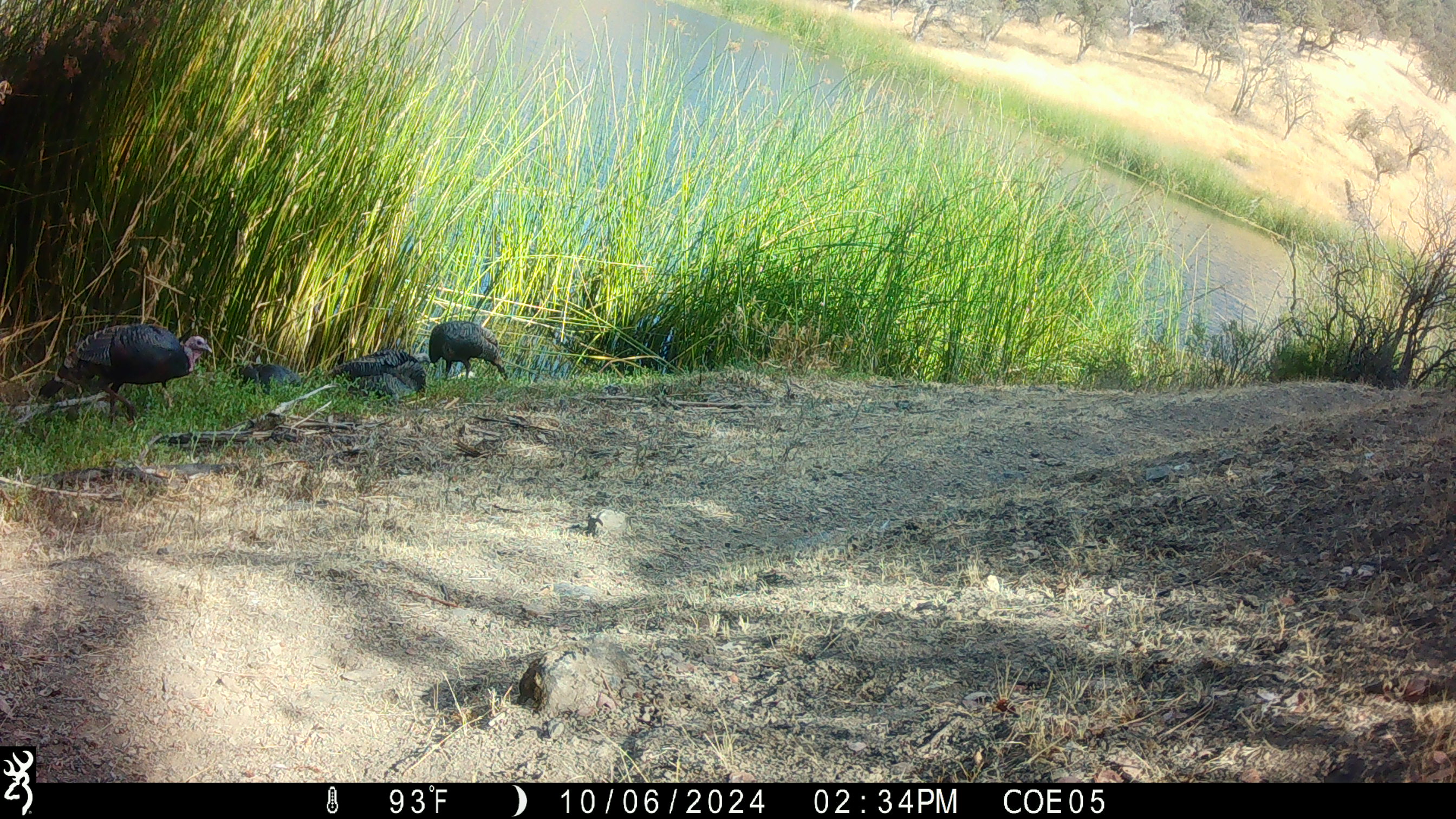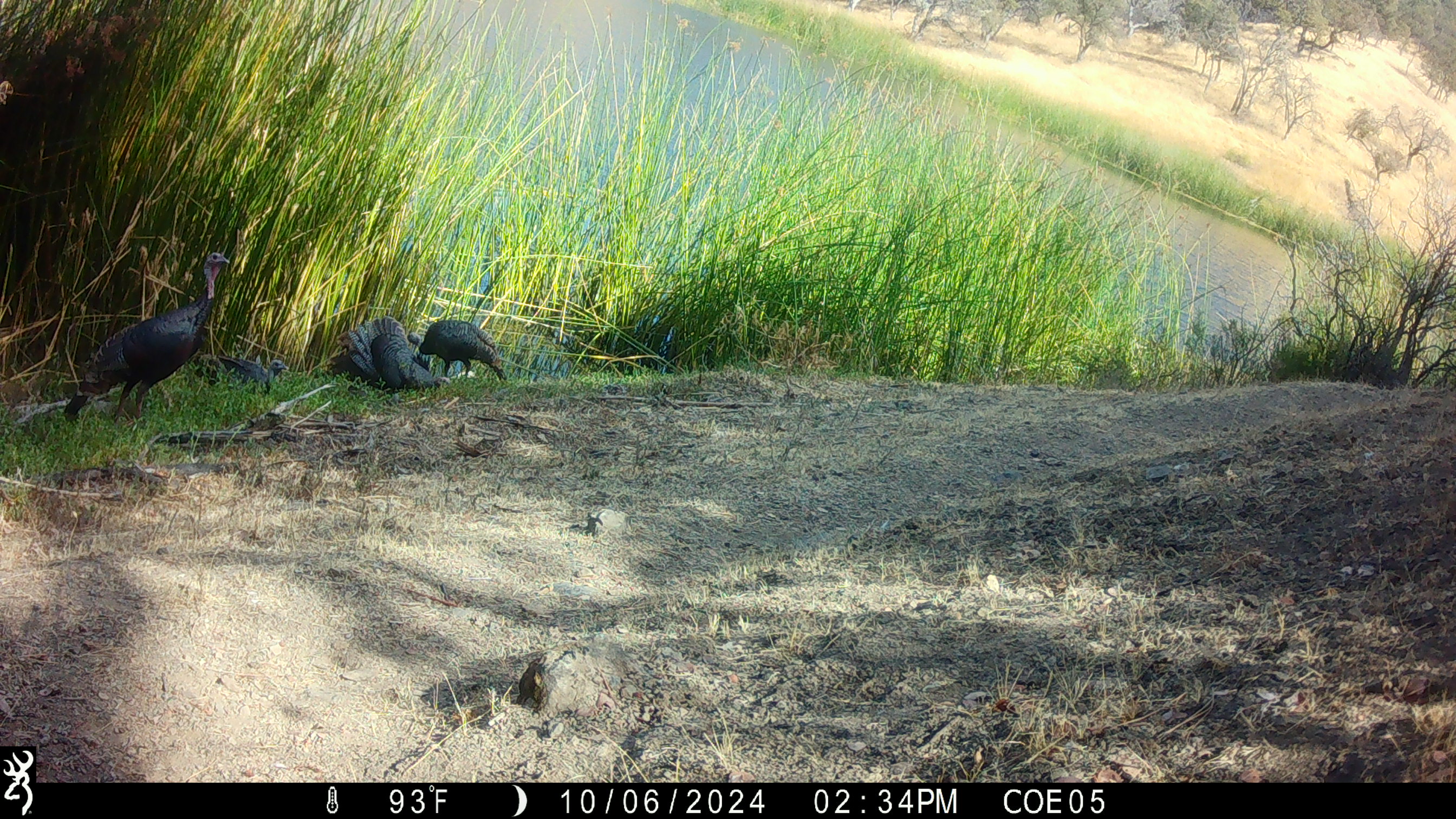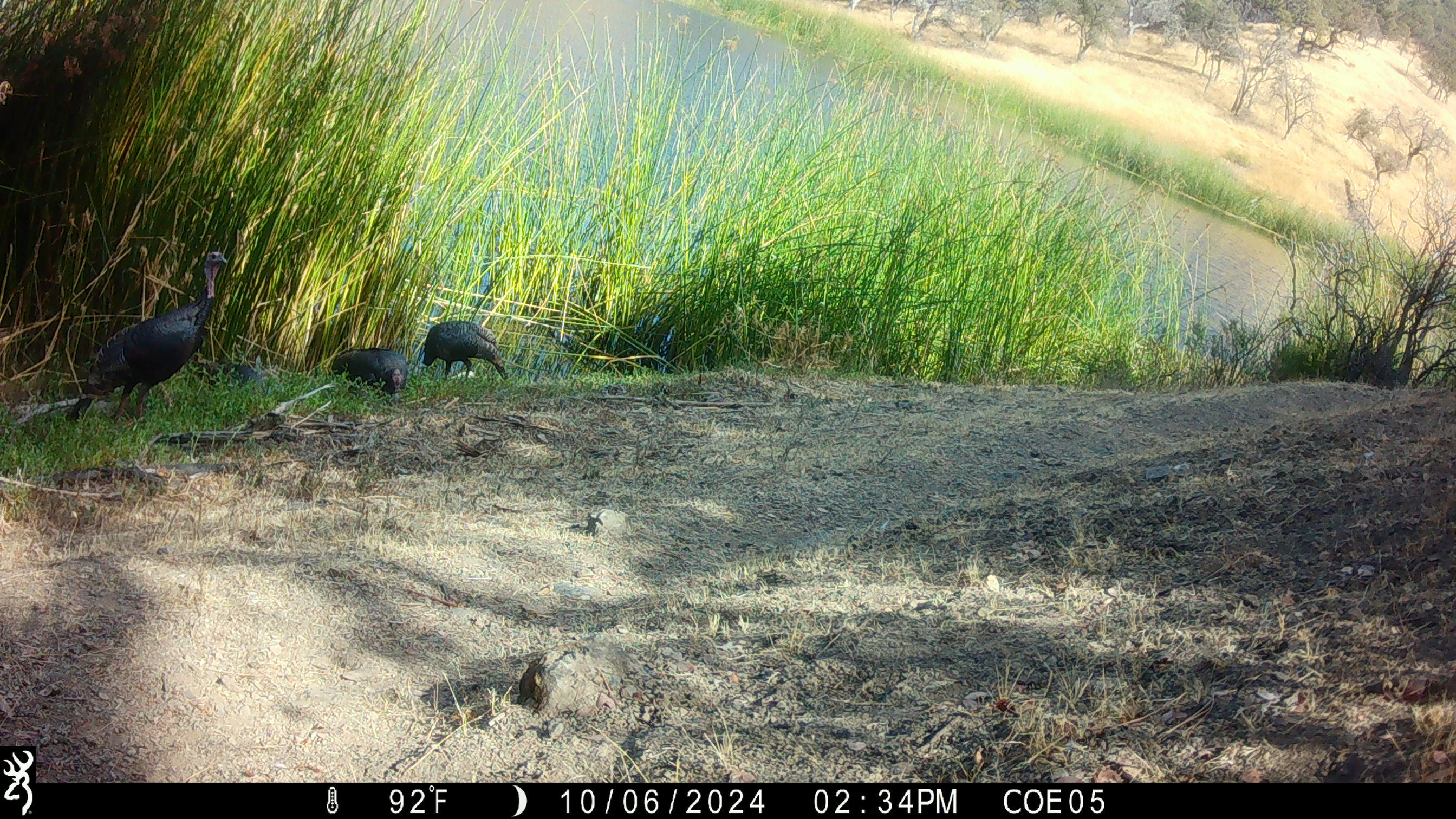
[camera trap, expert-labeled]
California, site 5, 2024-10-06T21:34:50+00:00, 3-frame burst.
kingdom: Animalia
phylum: Chordata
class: Aves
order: Galliformes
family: Phasianidae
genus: Meleagris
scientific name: Meleagris gallopavo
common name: turkey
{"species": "turkey (Meleagris gallopavo)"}